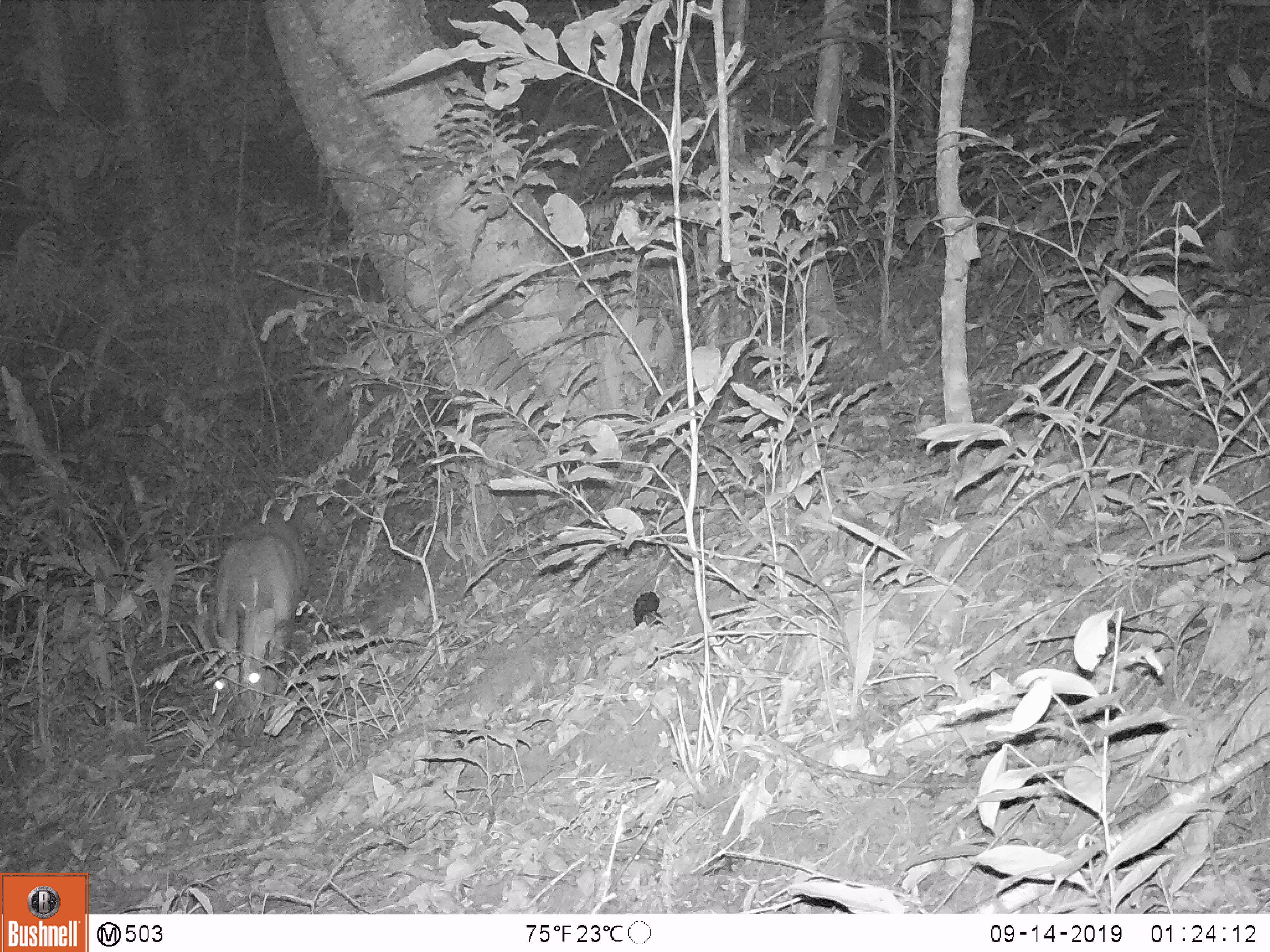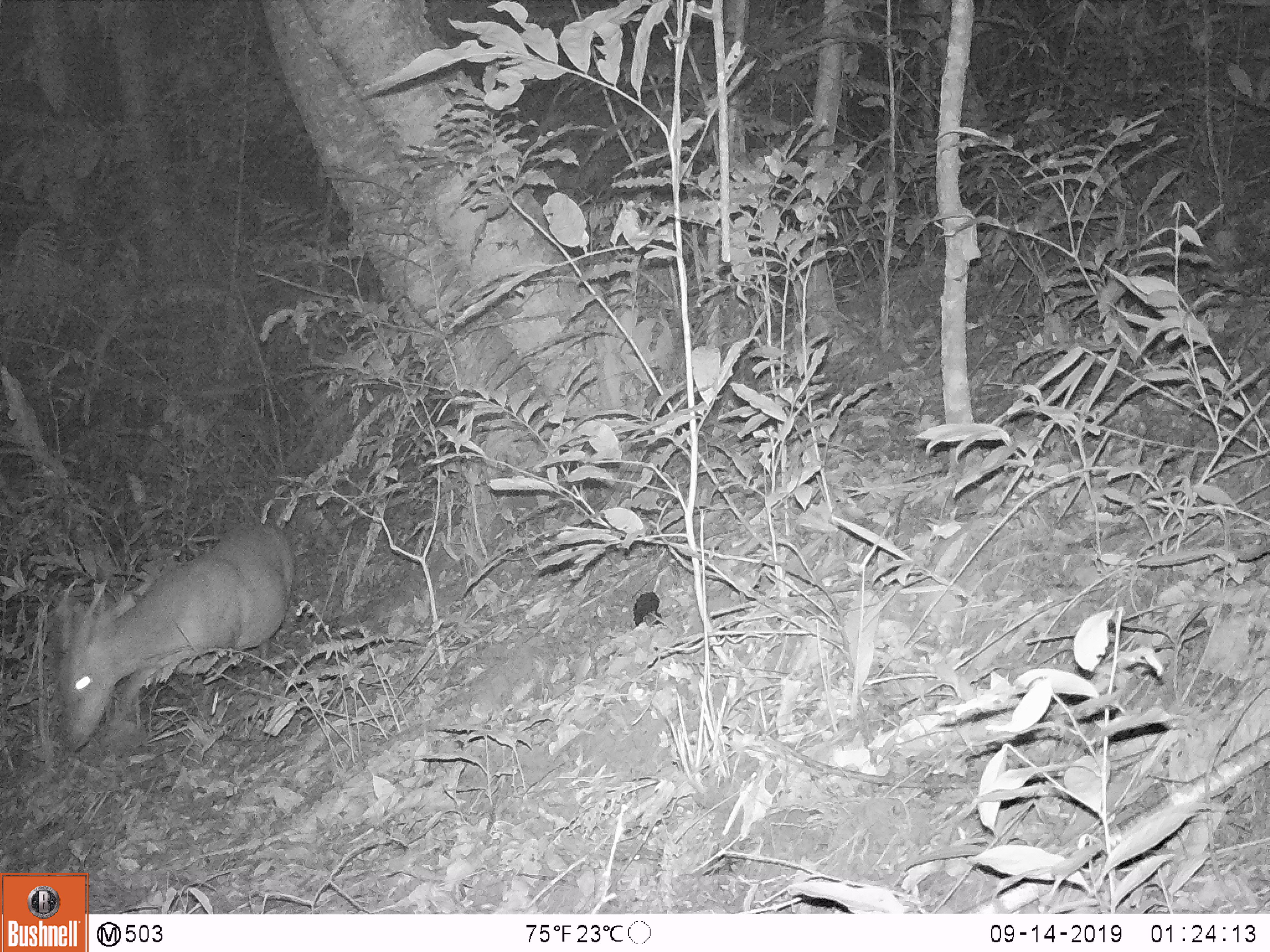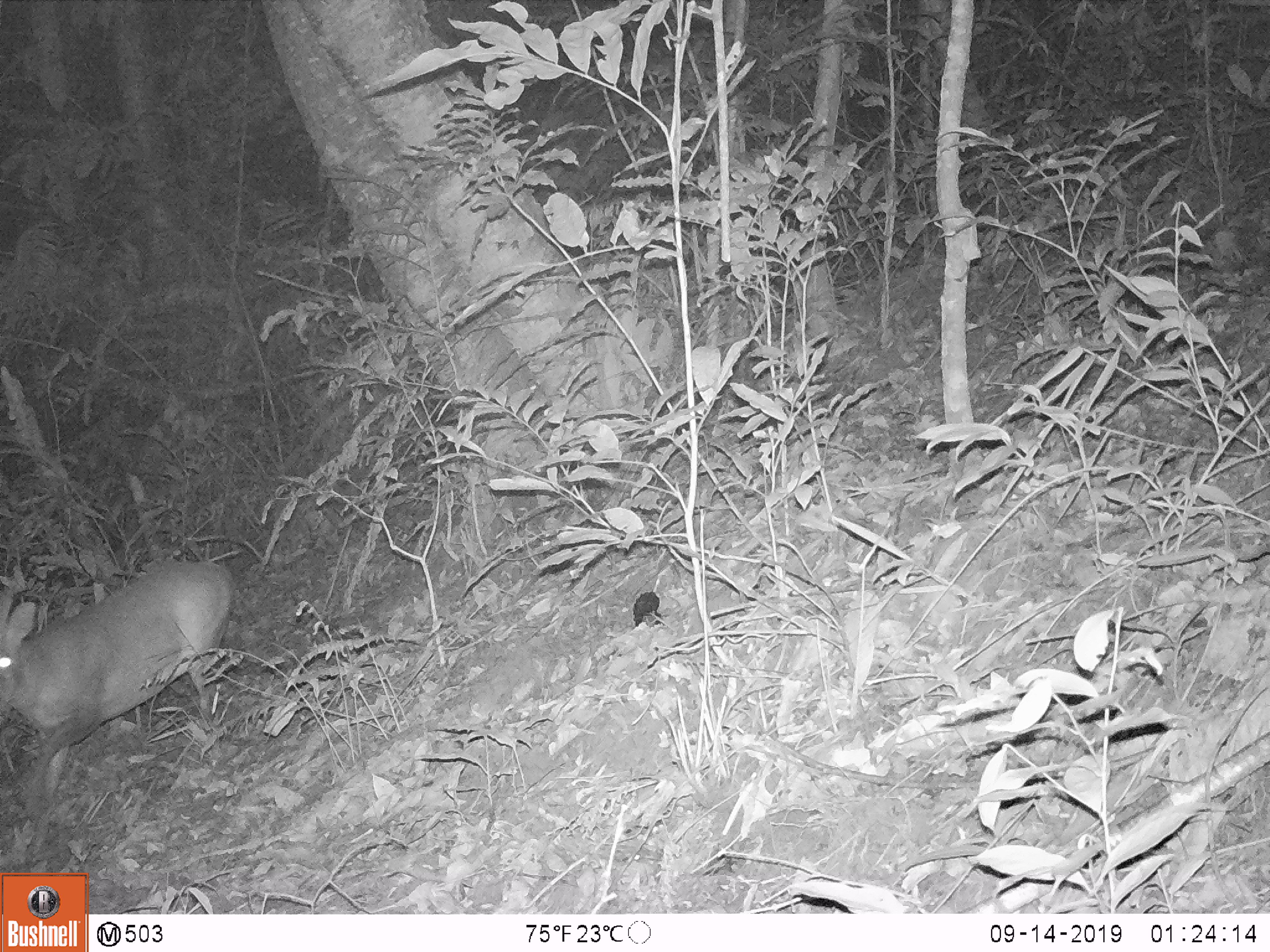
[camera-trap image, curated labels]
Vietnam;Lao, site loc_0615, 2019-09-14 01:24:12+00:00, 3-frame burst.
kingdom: Animalia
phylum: Chordata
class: Mammalia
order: Artiodactyla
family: Cervidae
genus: Muntiacus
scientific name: Muntiacus muntjak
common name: red muntjac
Red muntjac (Muntiacus muntjak). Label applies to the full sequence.